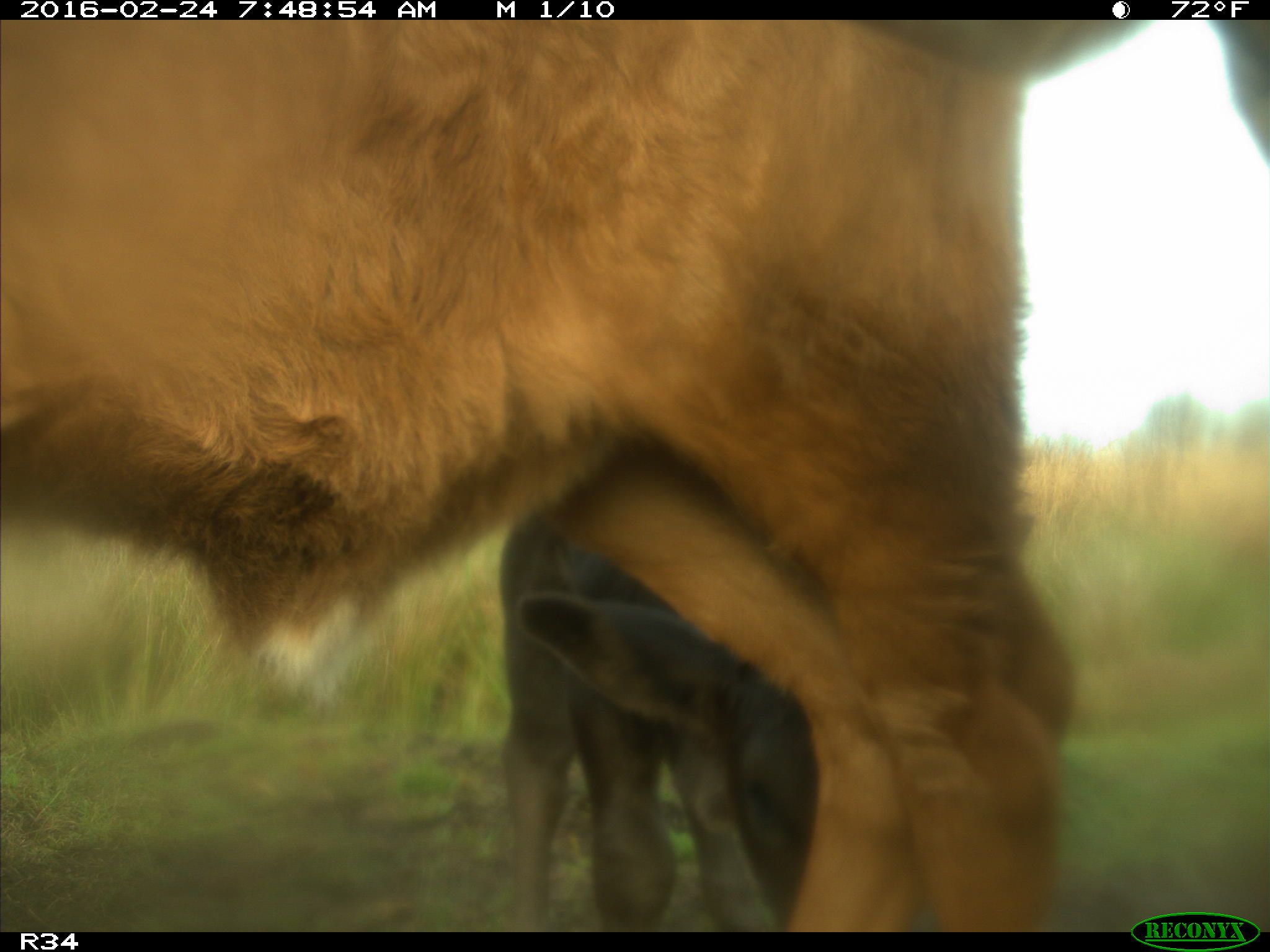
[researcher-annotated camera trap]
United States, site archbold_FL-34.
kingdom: Animalia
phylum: Chordata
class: Mammalia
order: Artiodactyla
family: Bovidae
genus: Bos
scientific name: Bos taurus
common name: domestic cow